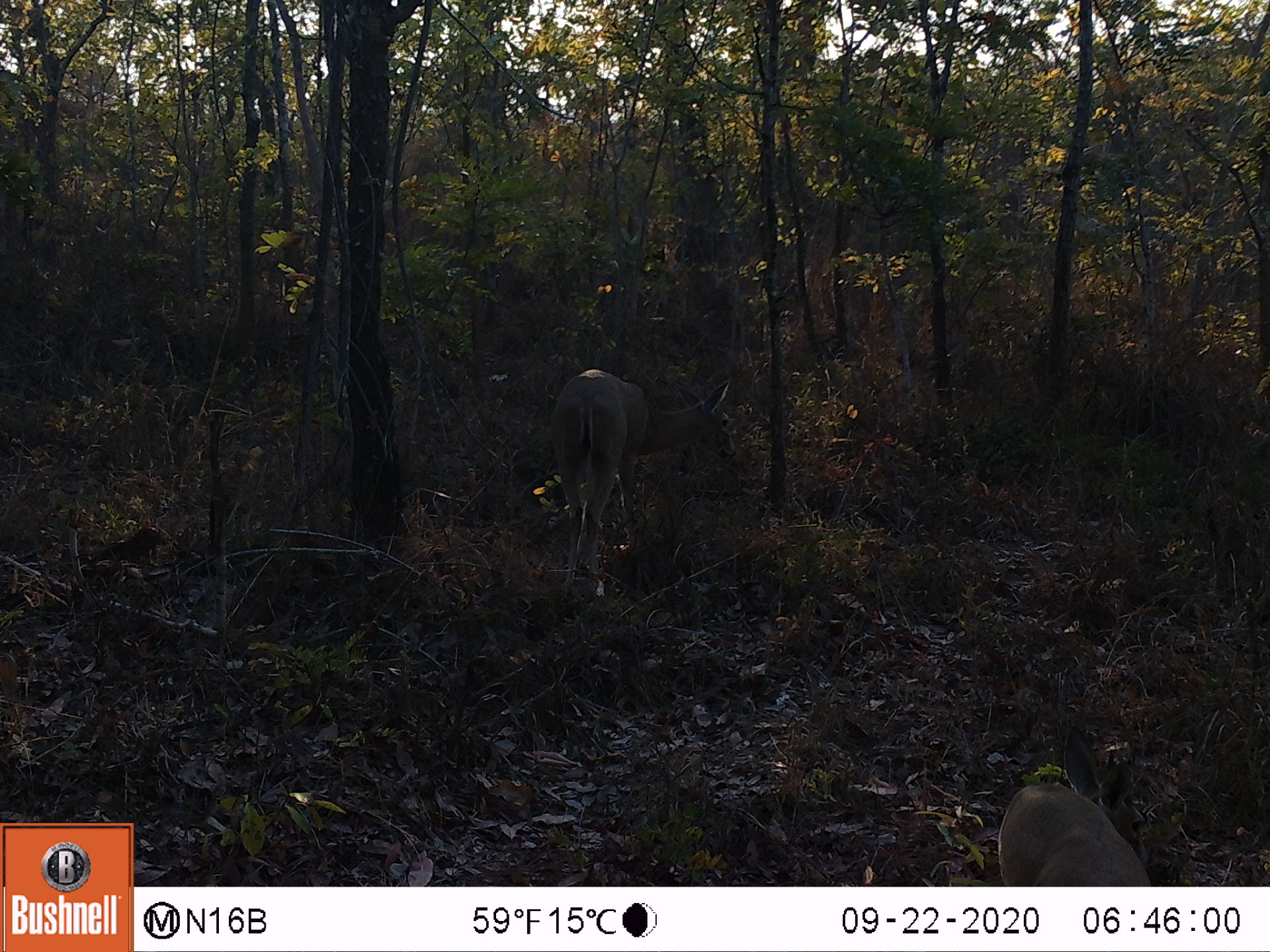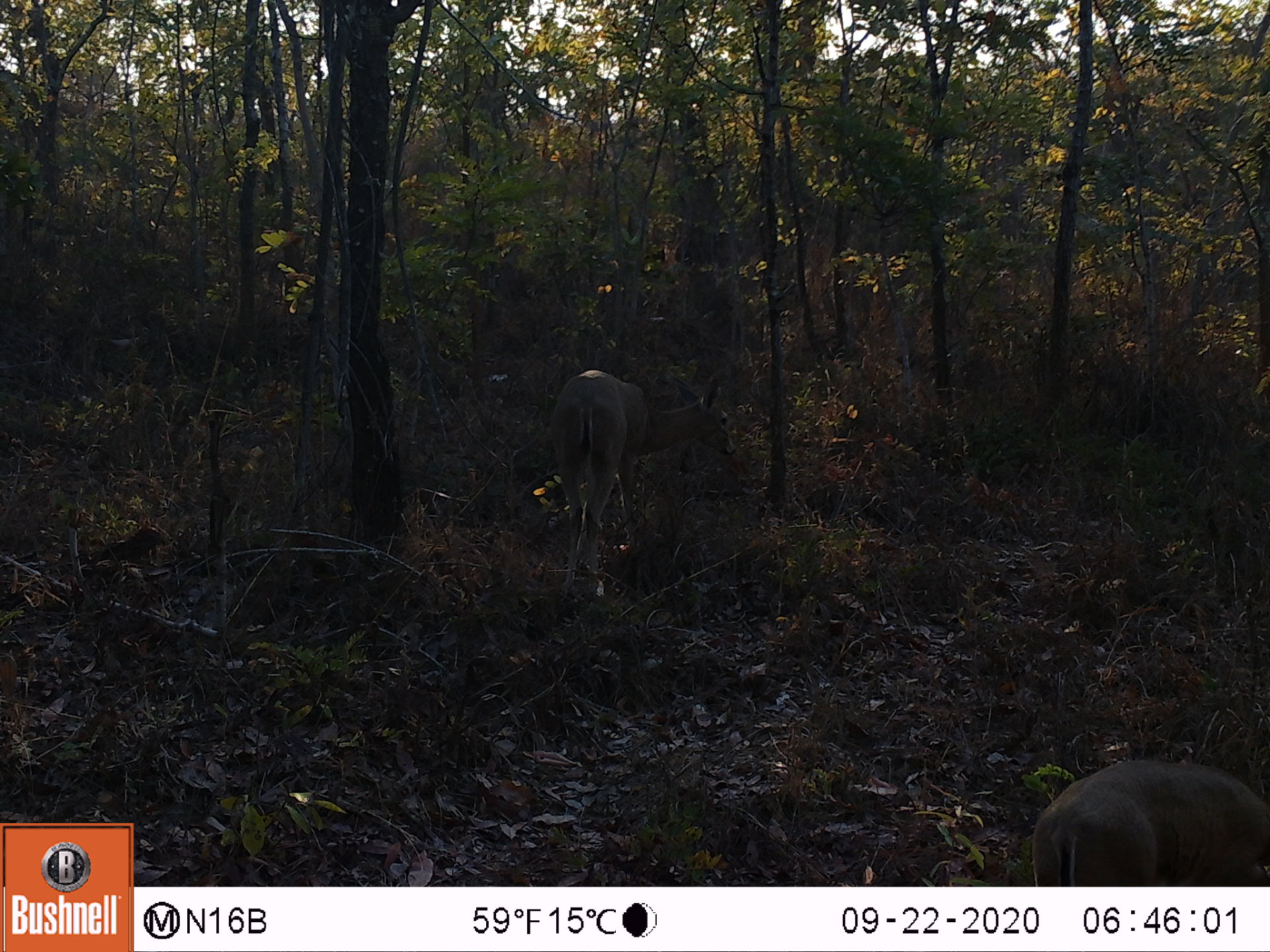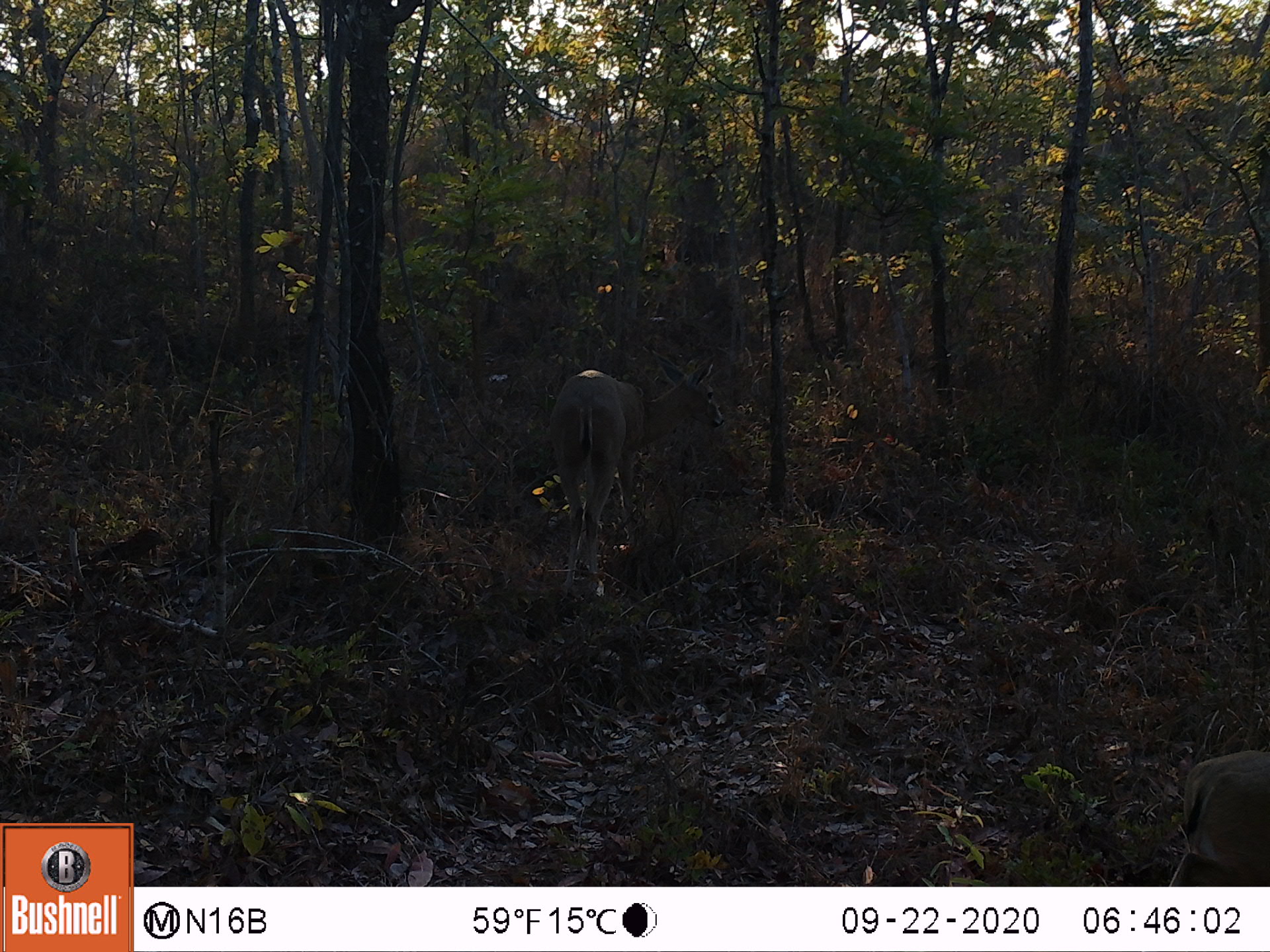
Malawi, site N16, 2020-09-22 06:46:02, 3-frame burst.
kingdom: Animalia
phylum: Chordata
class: Mammalia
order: Artiodactyla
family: Bovidae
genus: Sylvicapra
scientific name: Sylvicapra grimmia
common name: common duiker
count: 2